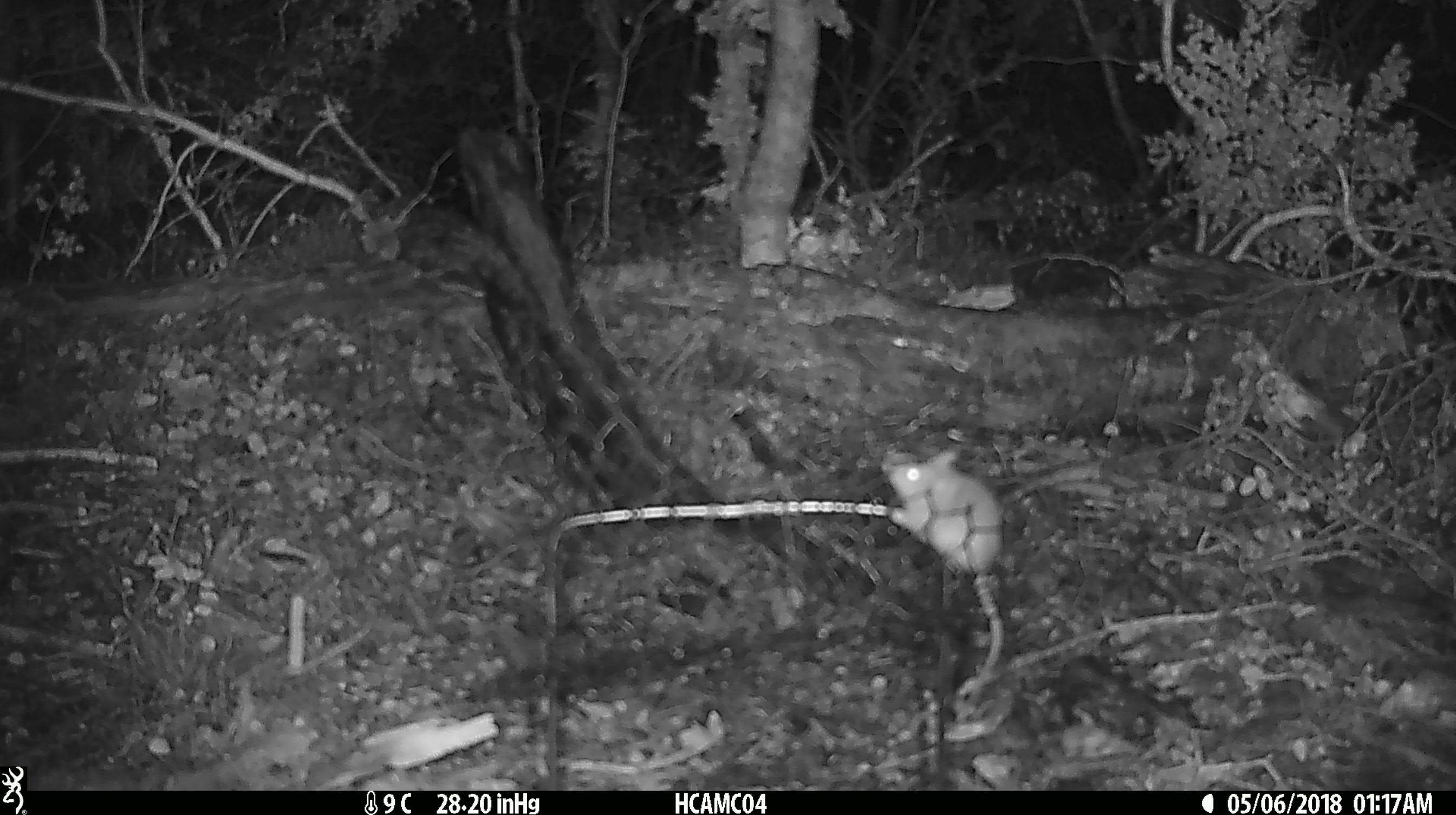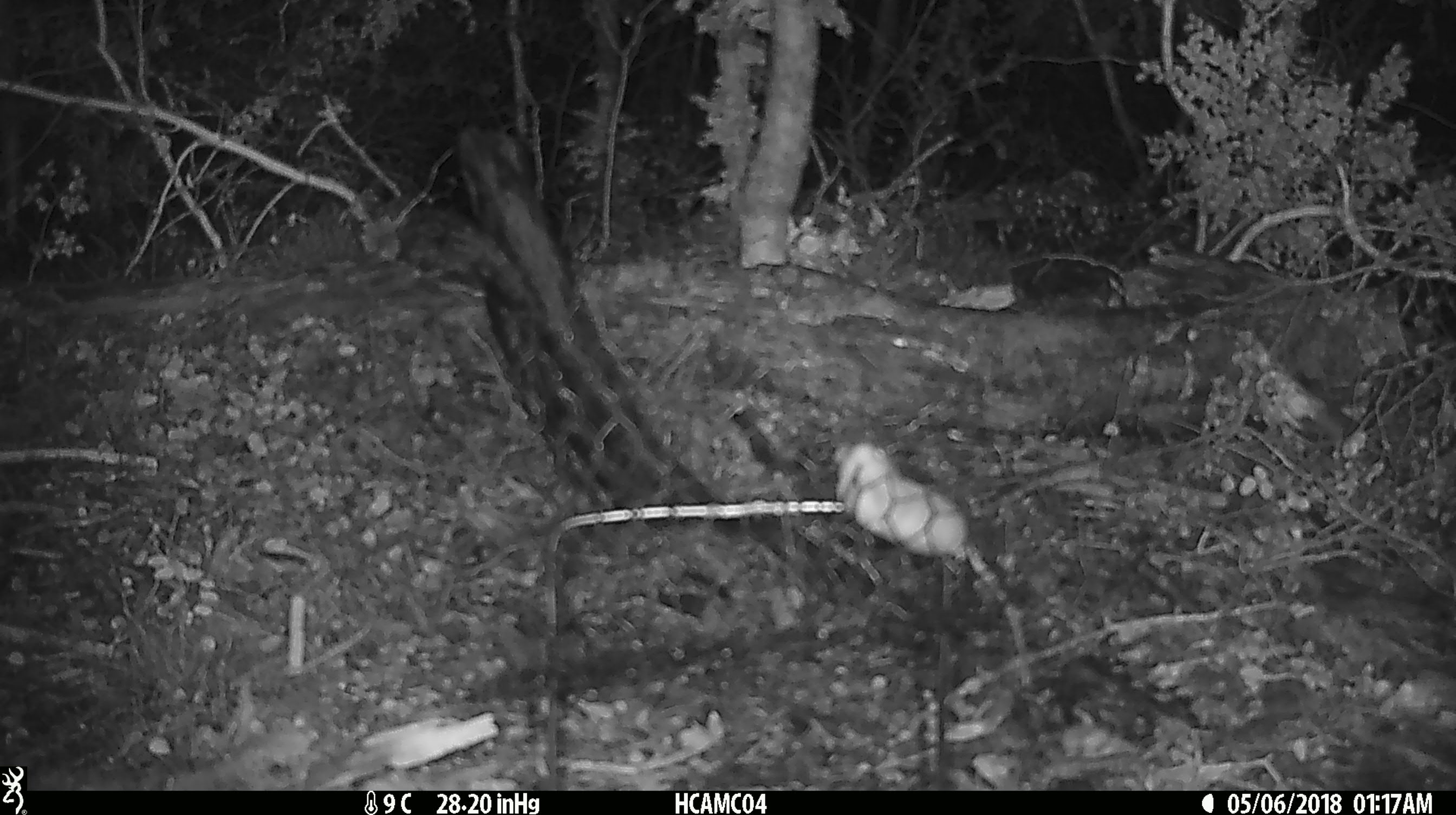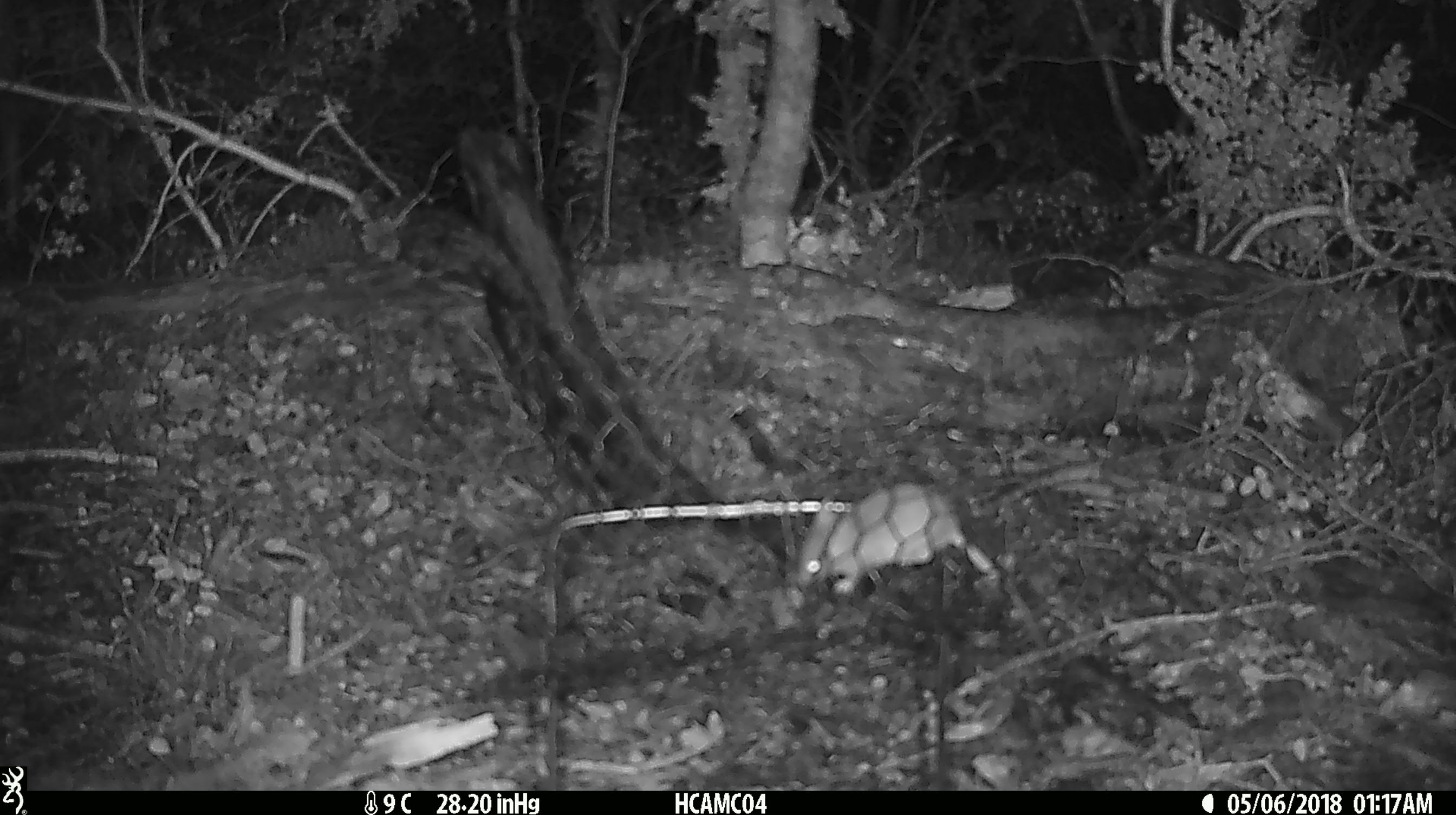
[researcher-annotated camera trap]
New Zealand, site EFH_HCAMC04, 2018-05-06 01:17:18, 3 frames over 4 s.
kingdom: Animalia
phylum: Chordata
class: Mammalia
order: Rodentia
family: Muridae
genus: Mus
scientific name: Mus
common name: mouse